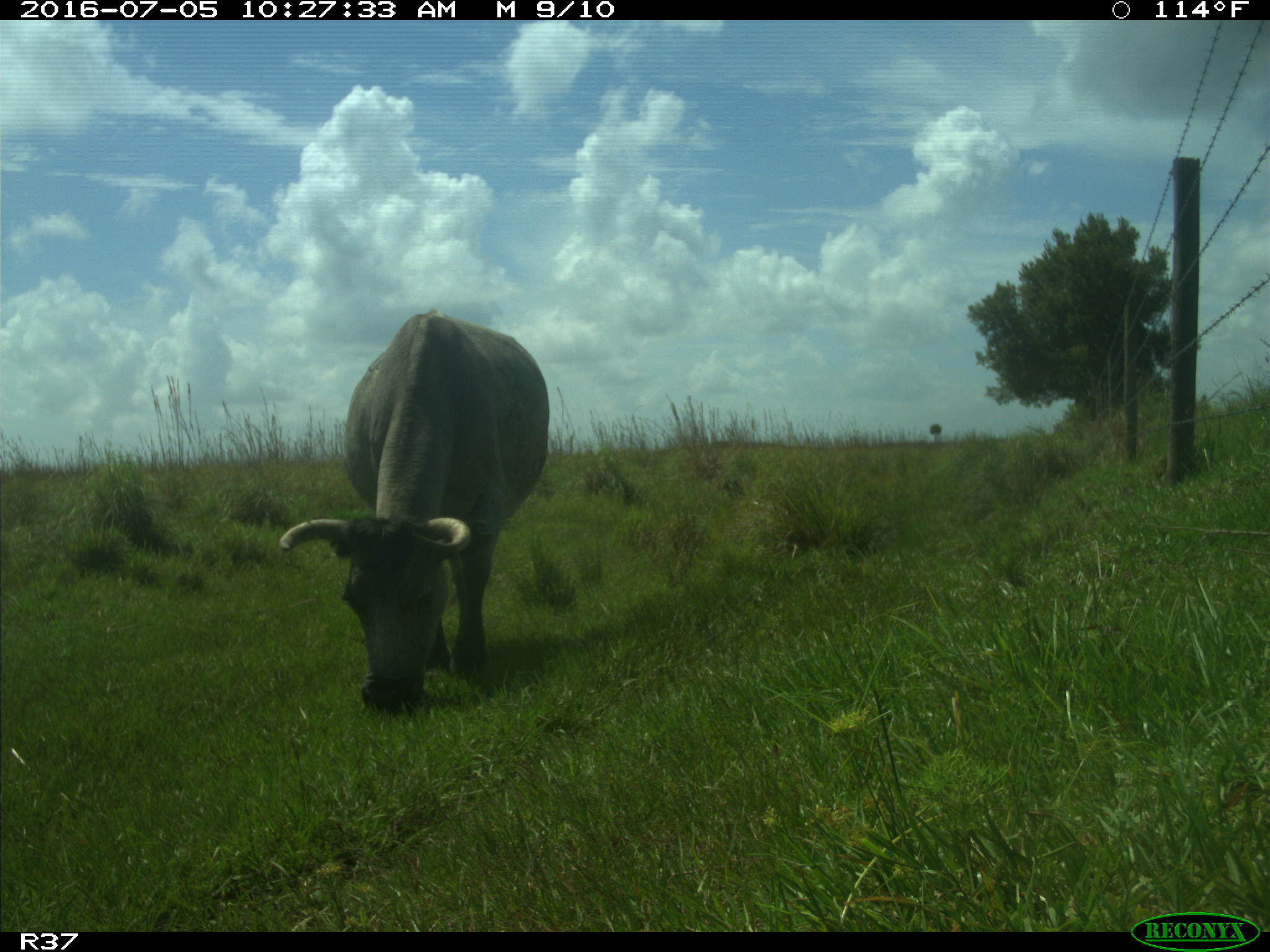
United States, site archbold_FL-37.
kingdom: Animalia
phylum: Chordata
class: Mammalia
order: Artiodactyla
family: Bovidae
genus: Bos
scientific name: Bos taurus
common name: domestic cow